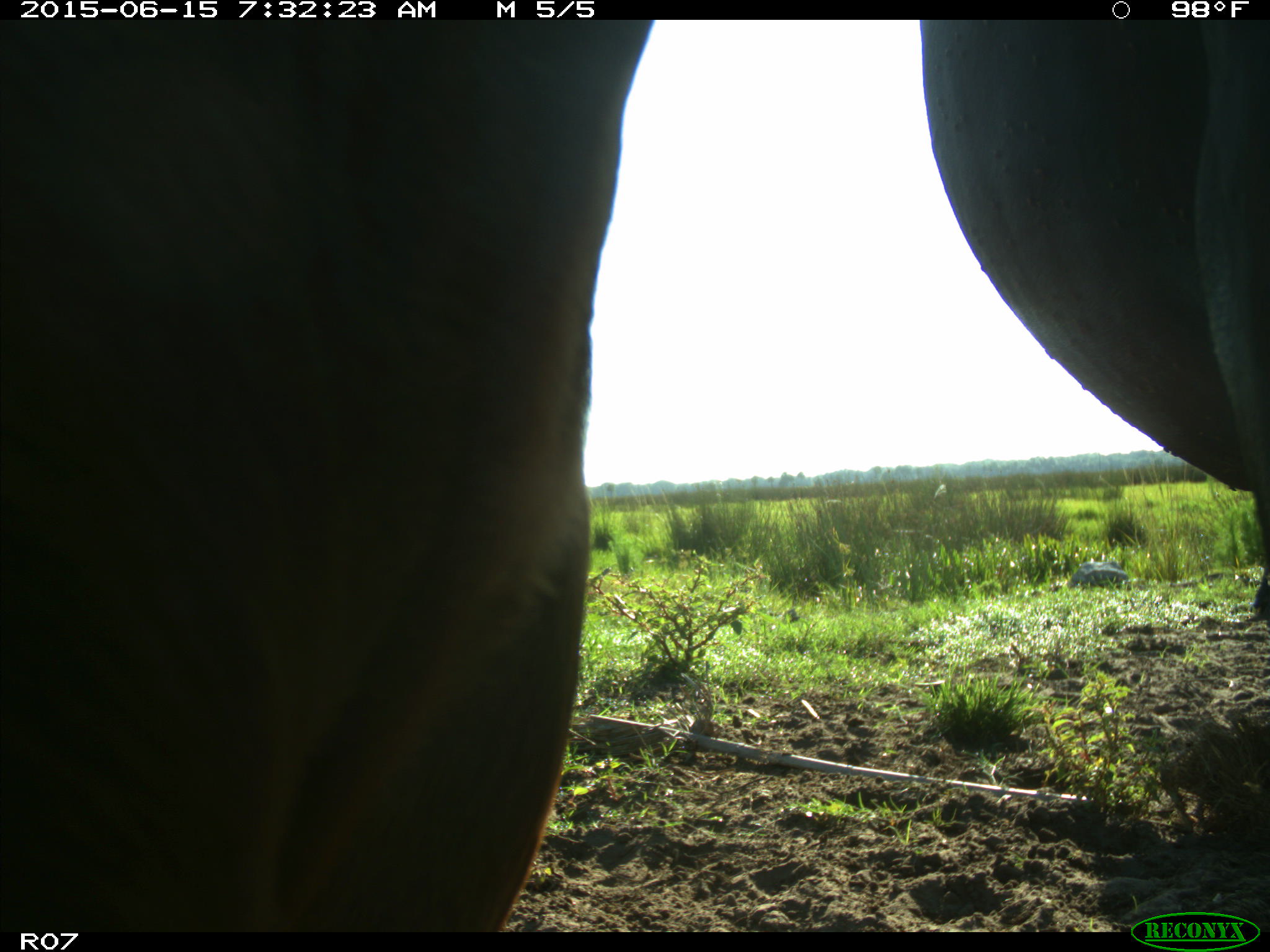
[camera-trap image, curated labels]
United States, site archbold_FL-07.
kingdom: Animalia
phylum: Chordata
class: Mammalia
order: Artiodactyla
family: Bovidae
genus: Bos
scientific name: Bos taurus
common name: domestic cow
Bos taurus (domestic cow).